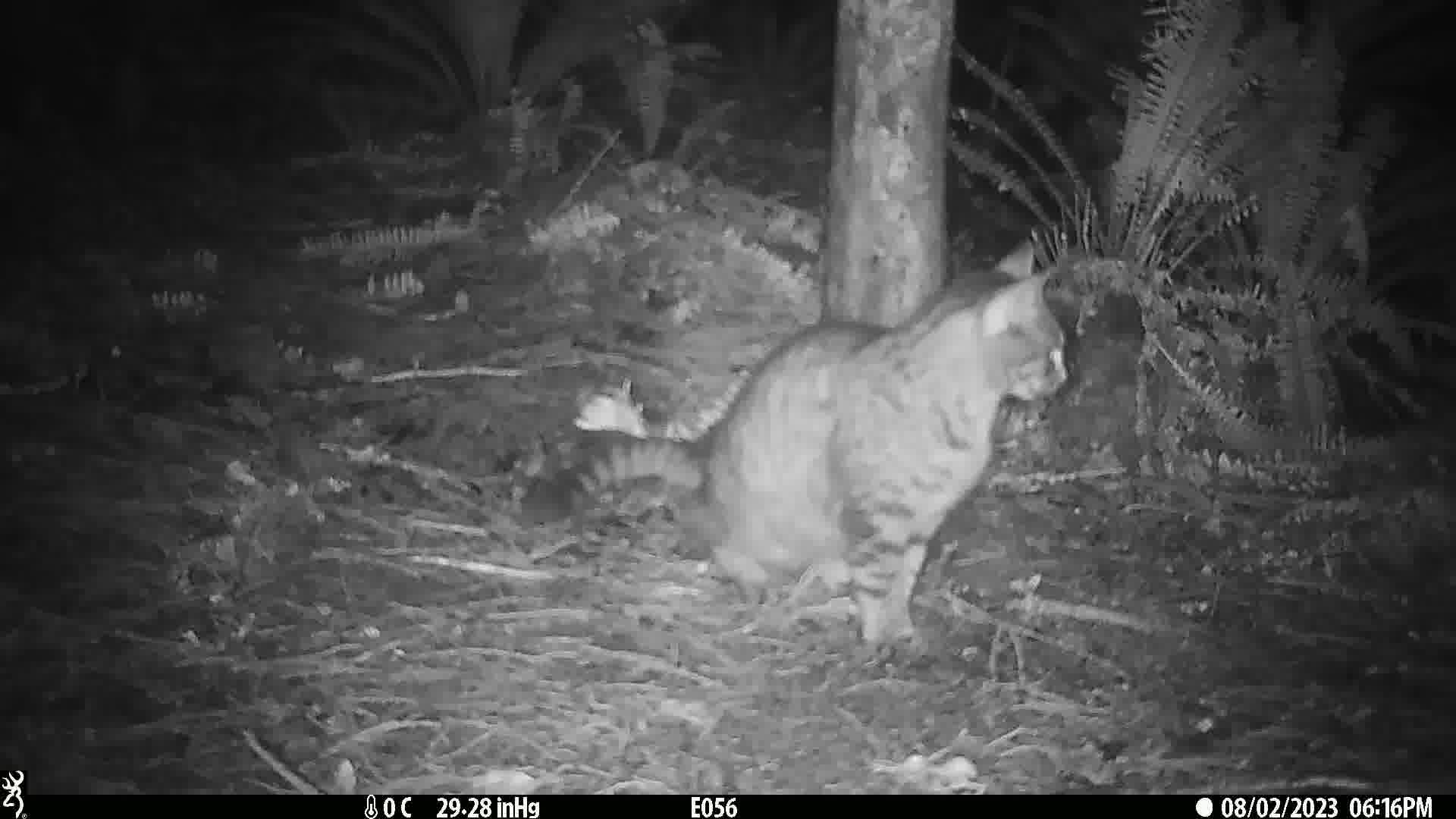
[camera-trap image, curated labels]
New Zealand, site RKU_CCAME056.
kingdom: Animalia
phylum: Chordata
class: Mammalia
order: Carnivora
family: Felidae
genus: Felis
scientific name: Felis catus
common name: domestic cat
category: cat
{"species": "cat (domestic cat) (Felis catus)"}